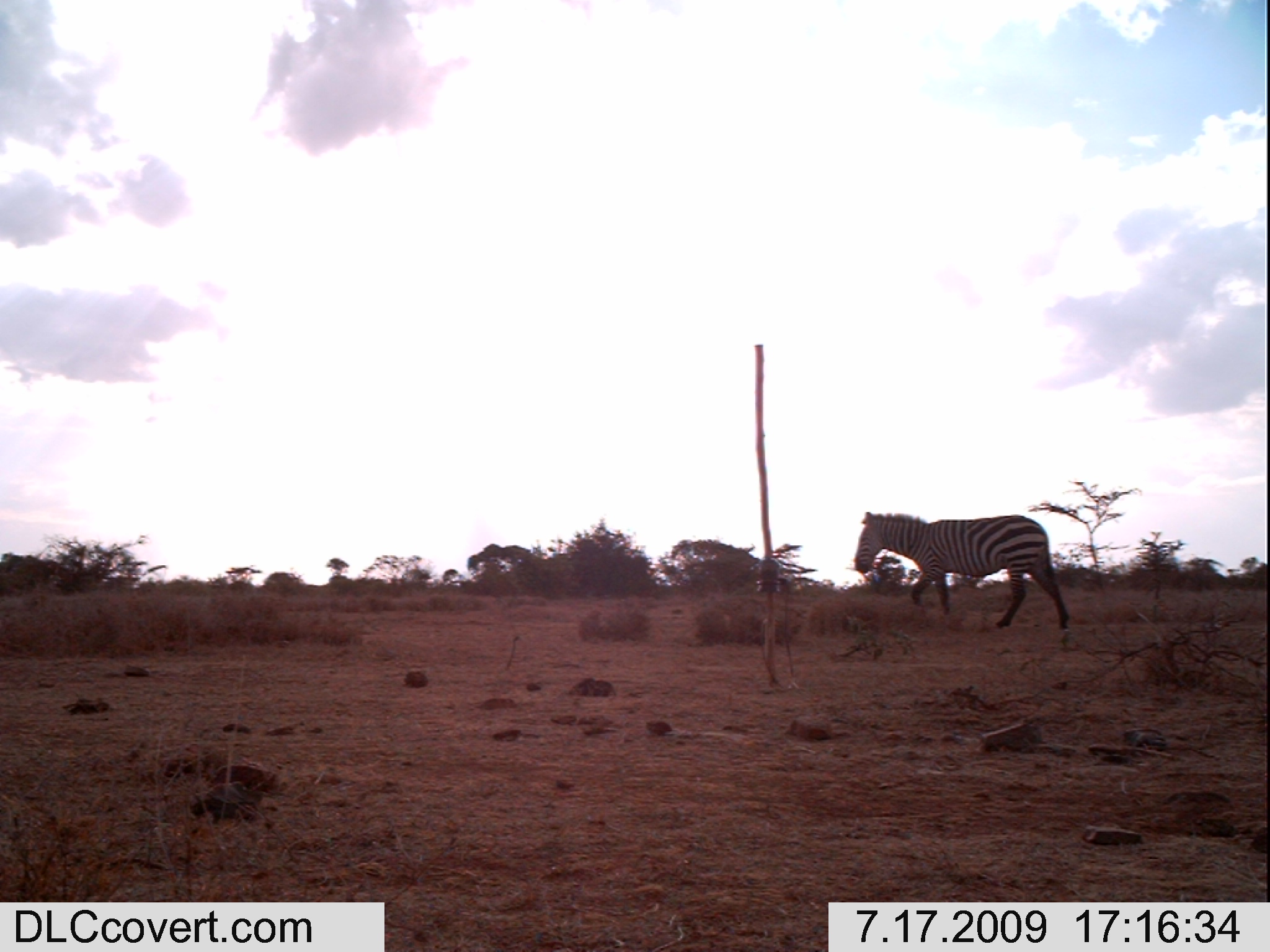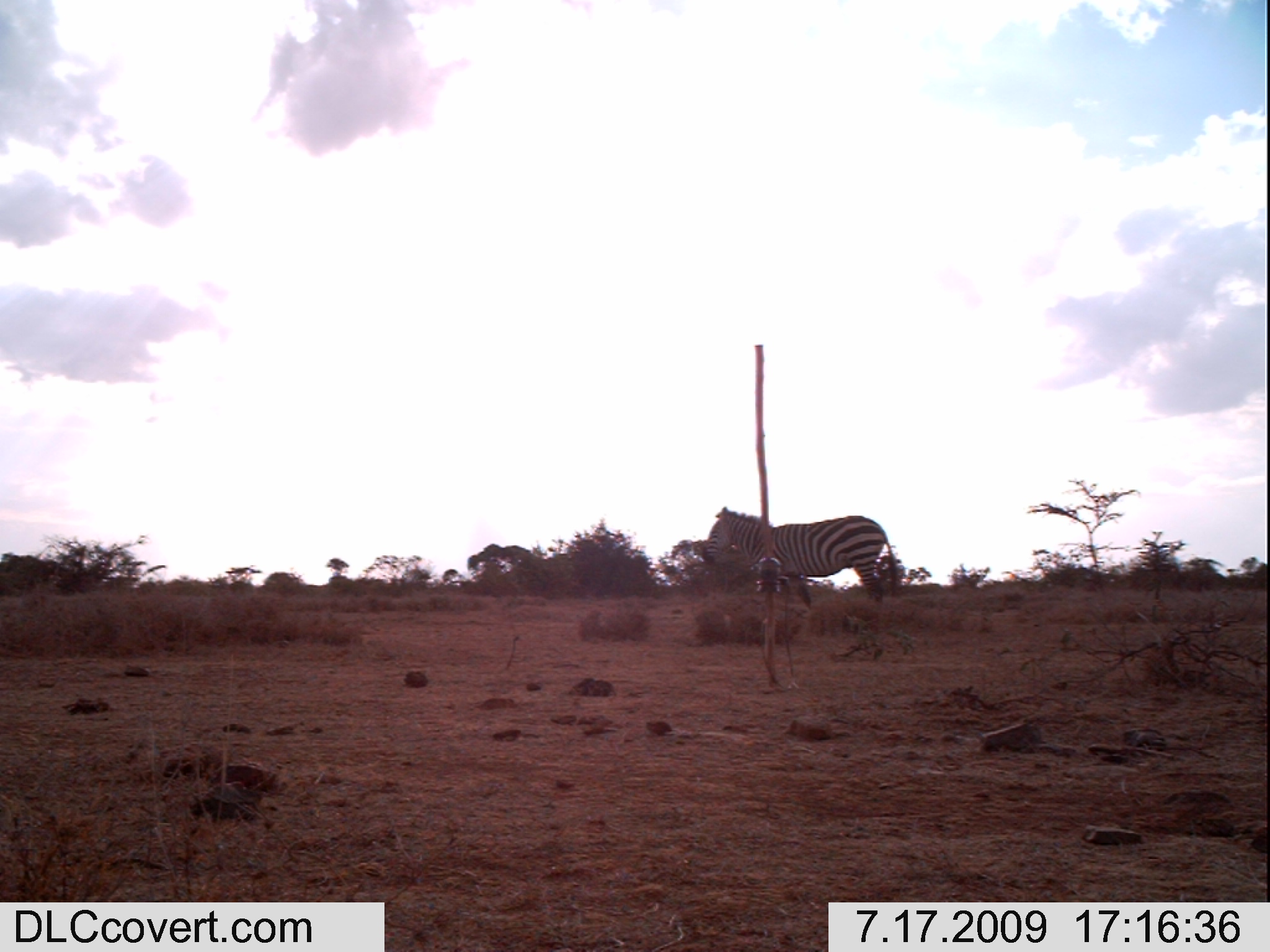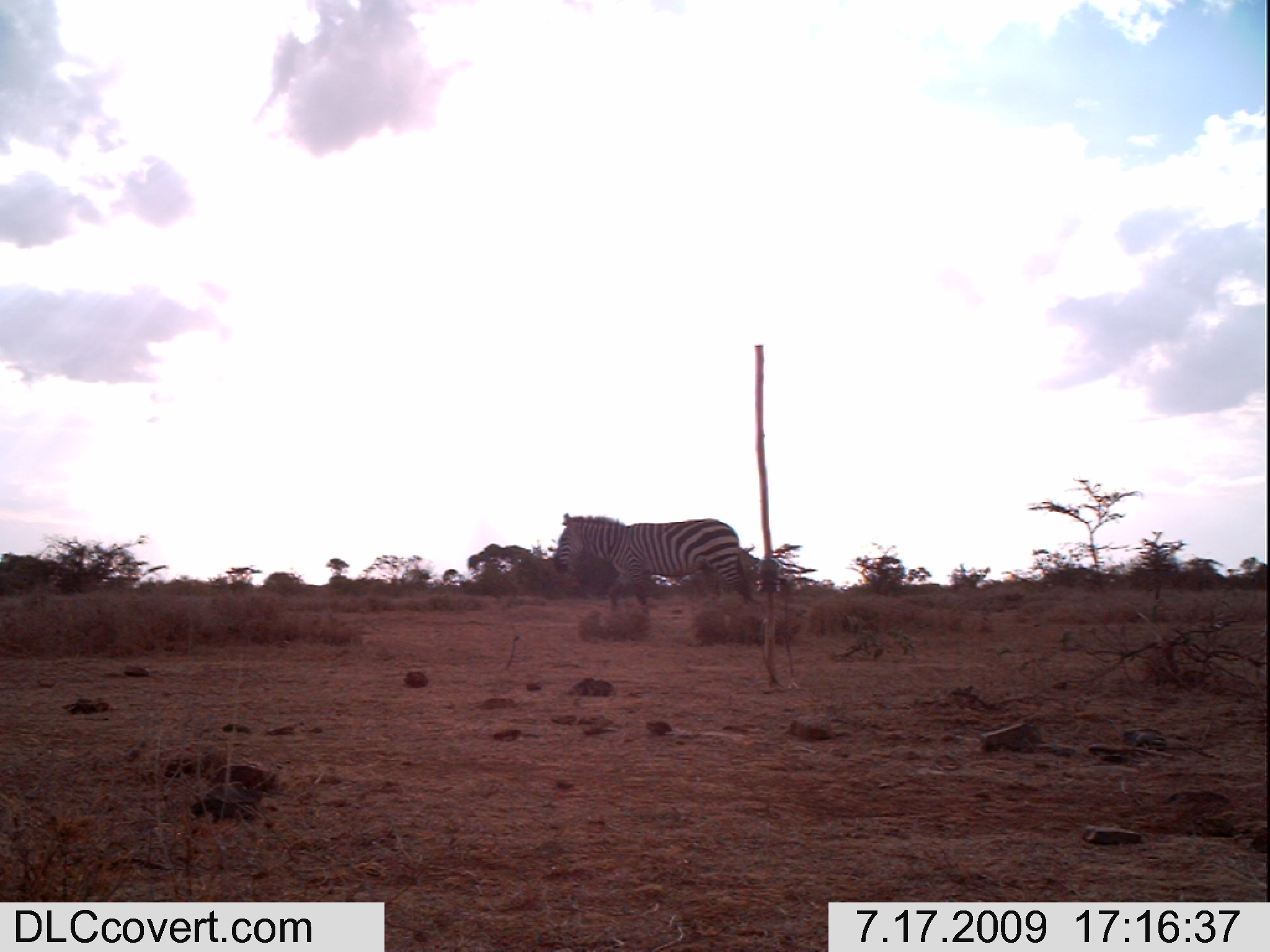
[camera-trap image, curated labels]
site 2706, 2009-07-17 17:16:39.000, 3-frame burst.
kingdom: Animalia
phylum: Chordata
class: Mammalia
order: Perissodactyla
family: Equidae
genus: Equus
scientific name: Equus quagga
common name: plains zebra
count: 1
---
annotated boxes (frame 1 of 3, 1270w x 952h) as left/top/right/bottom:
equus quagga: 853/509/1070/630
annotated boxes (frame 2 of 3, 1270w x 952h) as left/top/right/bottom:
equus quagga: 703/505/898/609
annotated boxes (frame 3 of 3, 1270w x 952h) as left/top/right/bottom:
equus quagga: 551/511/755/626